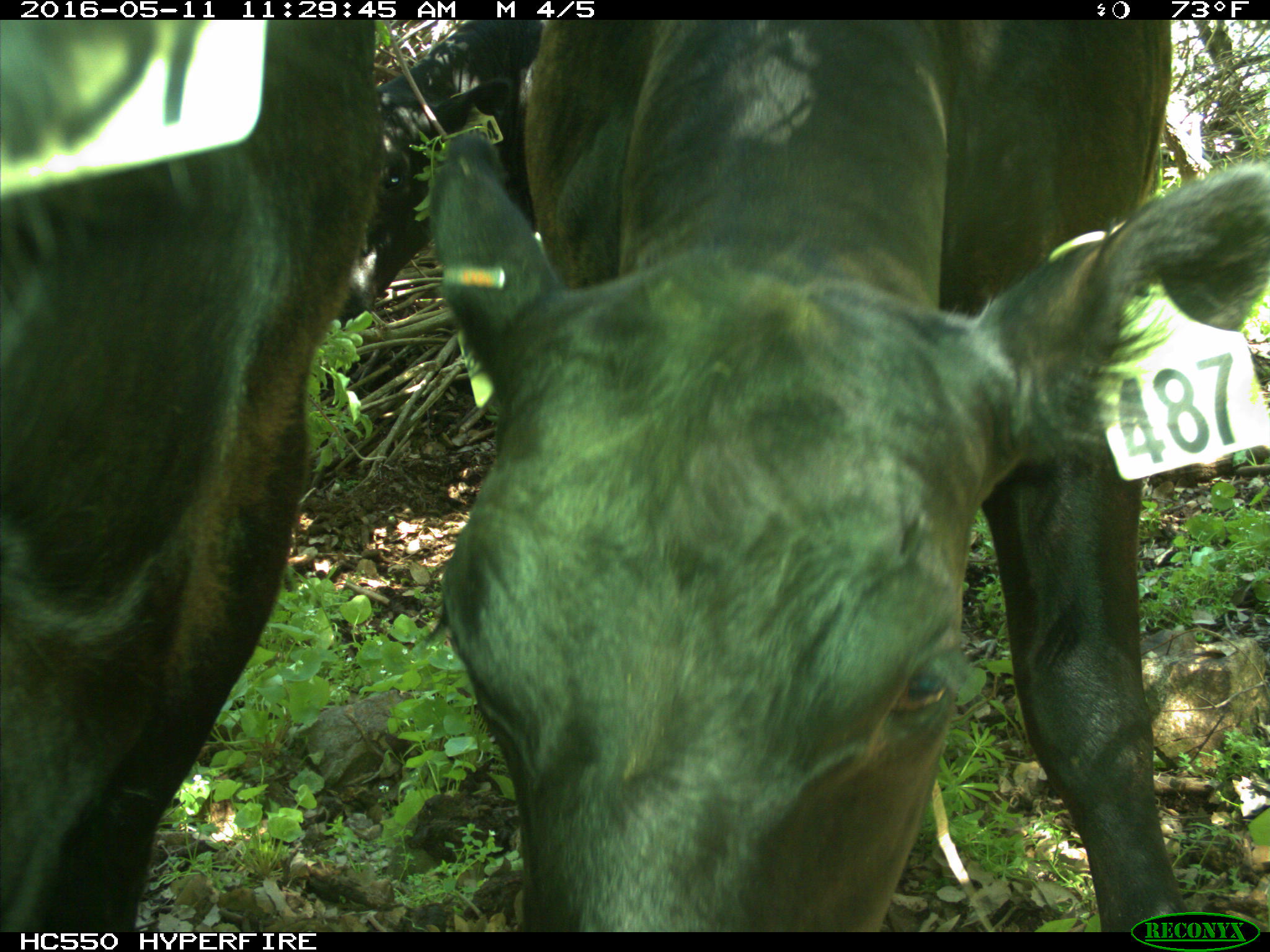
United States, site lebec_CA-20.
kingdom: Animalia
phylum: Chordata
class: Mammalia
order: Artiodactyla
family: Bovidae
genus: Bos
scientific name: Bos taurus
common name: domestic cow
Bos taurus (domestic cow).